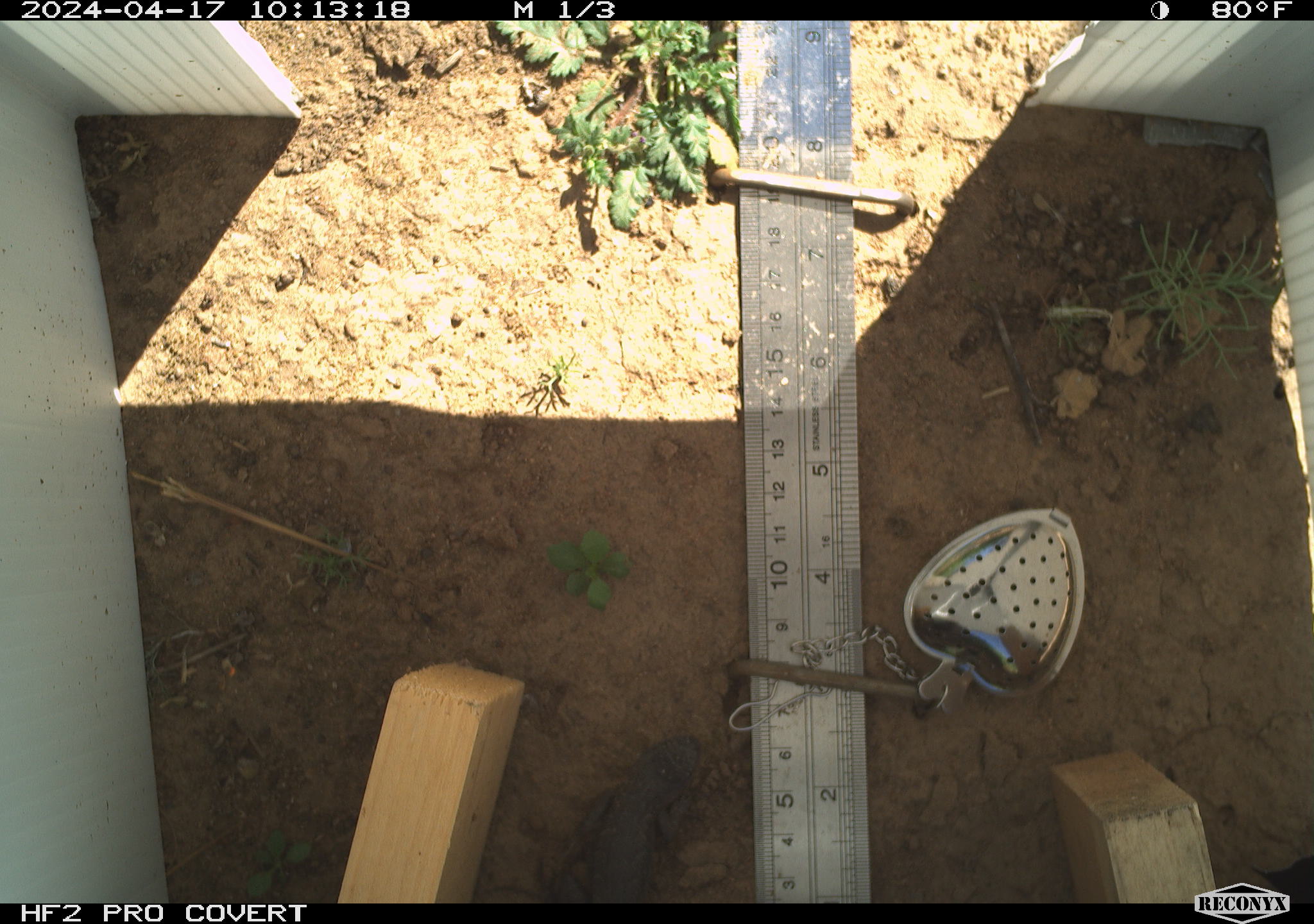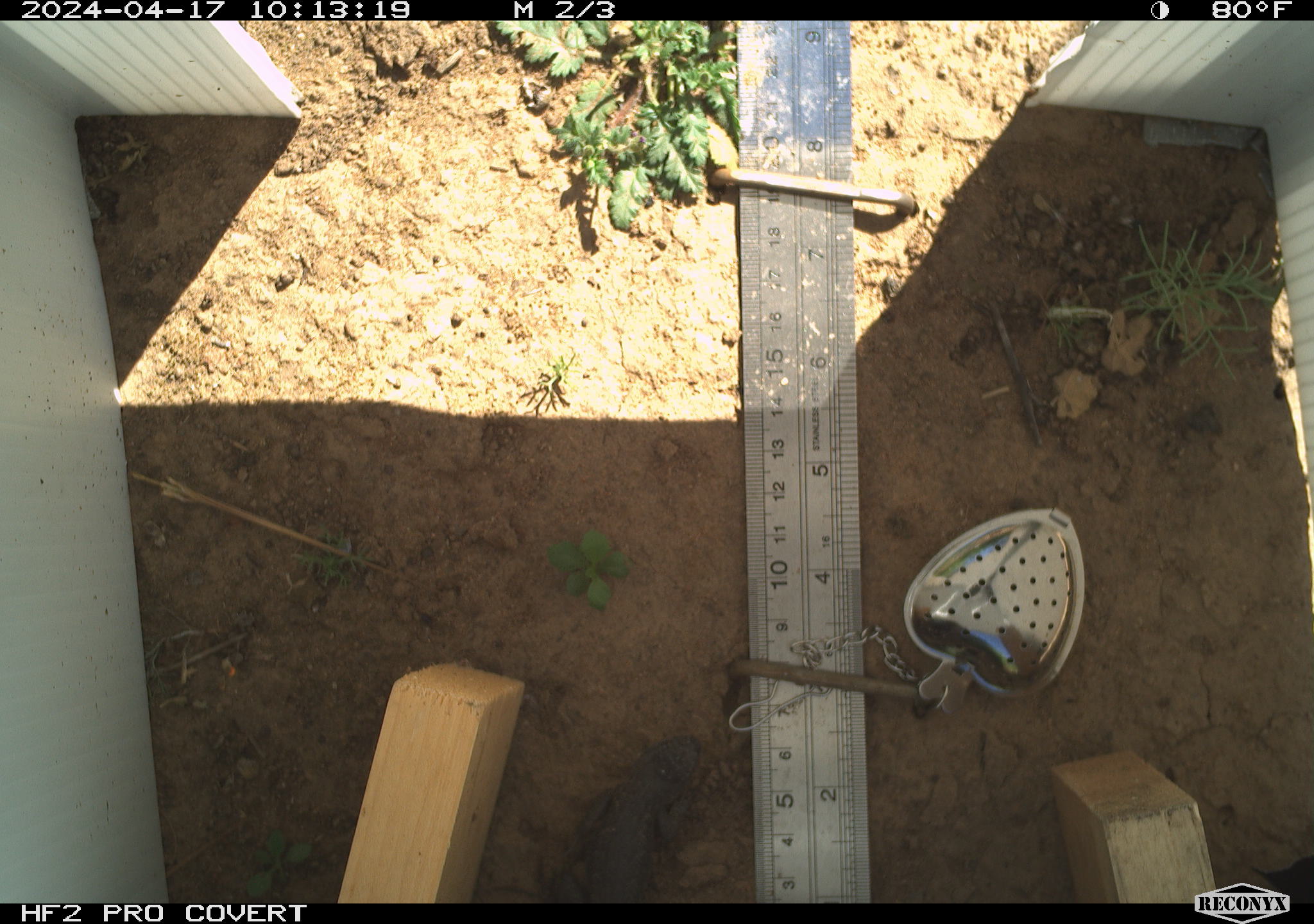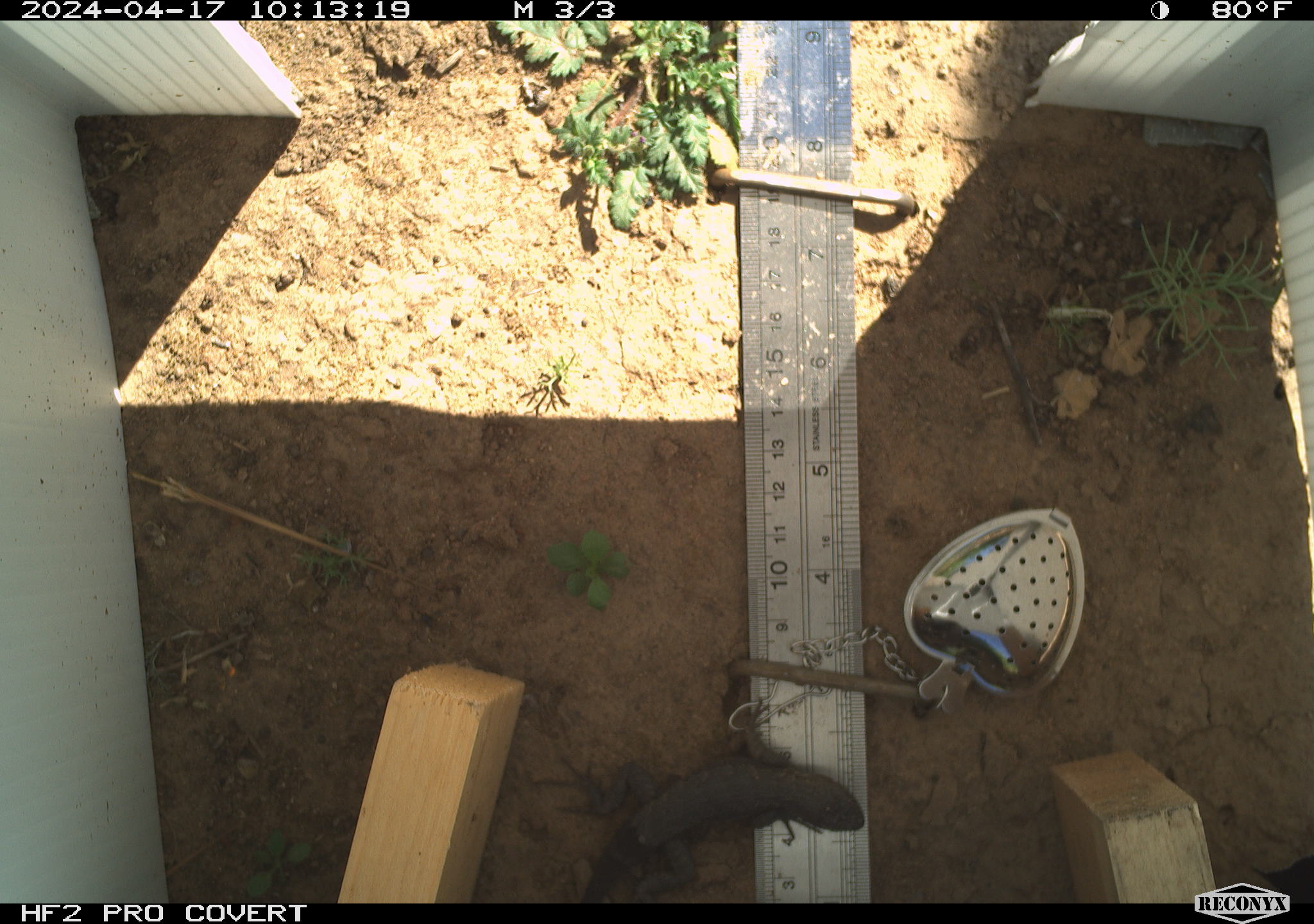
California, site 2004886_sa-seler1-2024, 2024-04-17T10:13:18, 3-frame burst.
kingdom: Animalia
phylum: Chordata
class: Reptilia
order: Squamata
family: Phrynosomatidae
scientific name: Phrynosomatidae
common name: phrynosomatid lizards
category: phrynosomatidae family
Phrynosomatidae family (phrynosomatid lizards) (Phrynosomatidae).